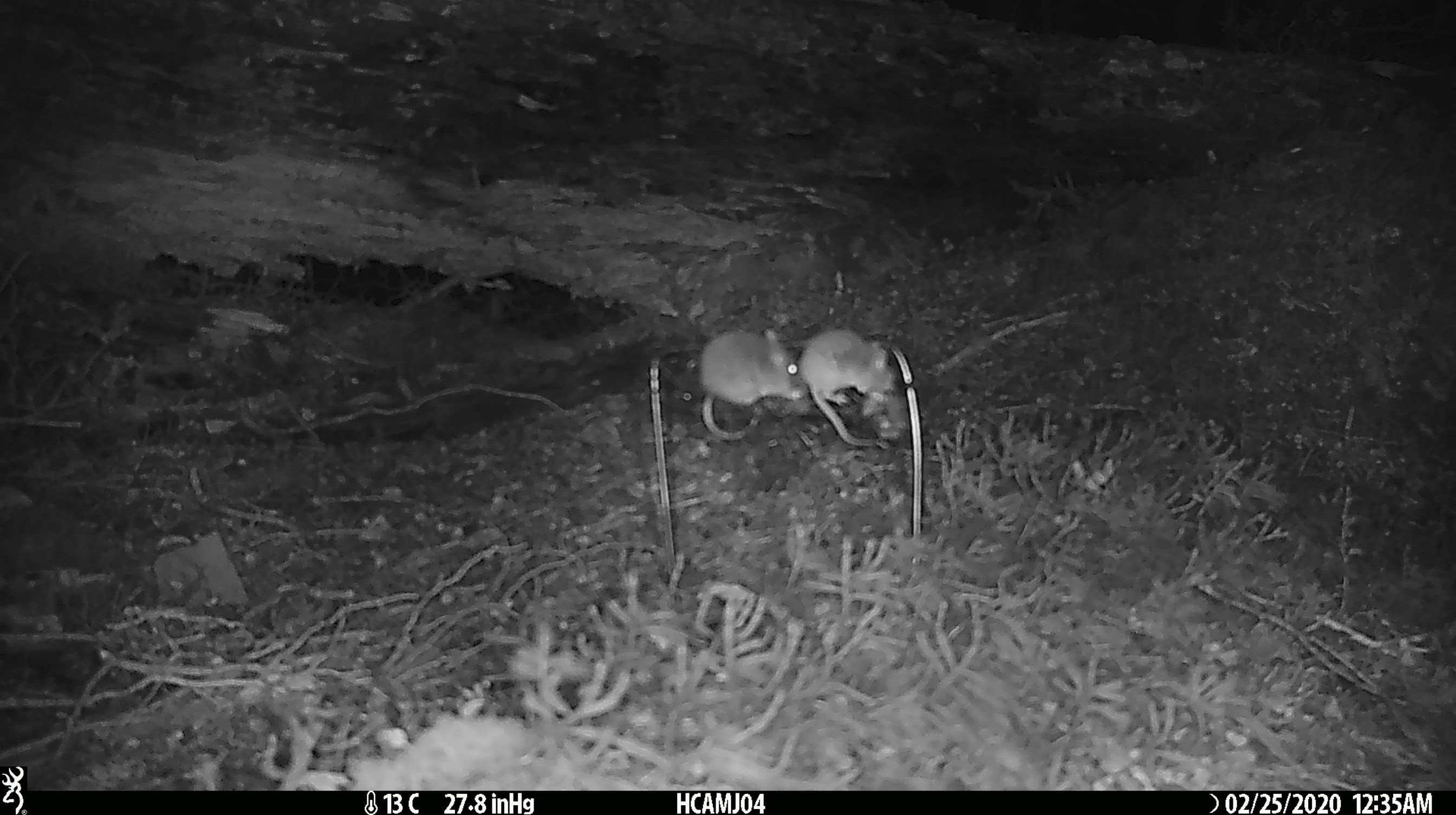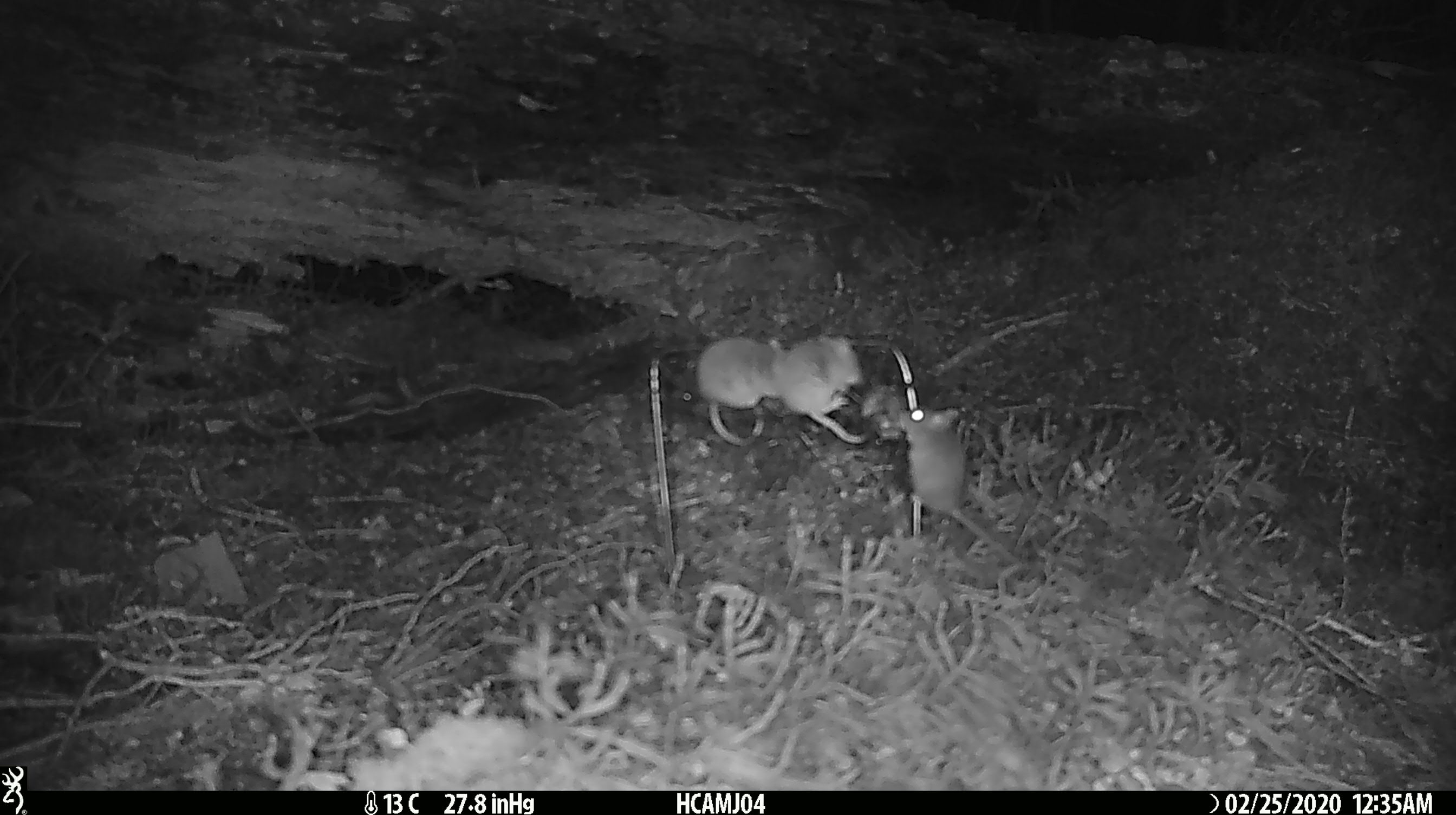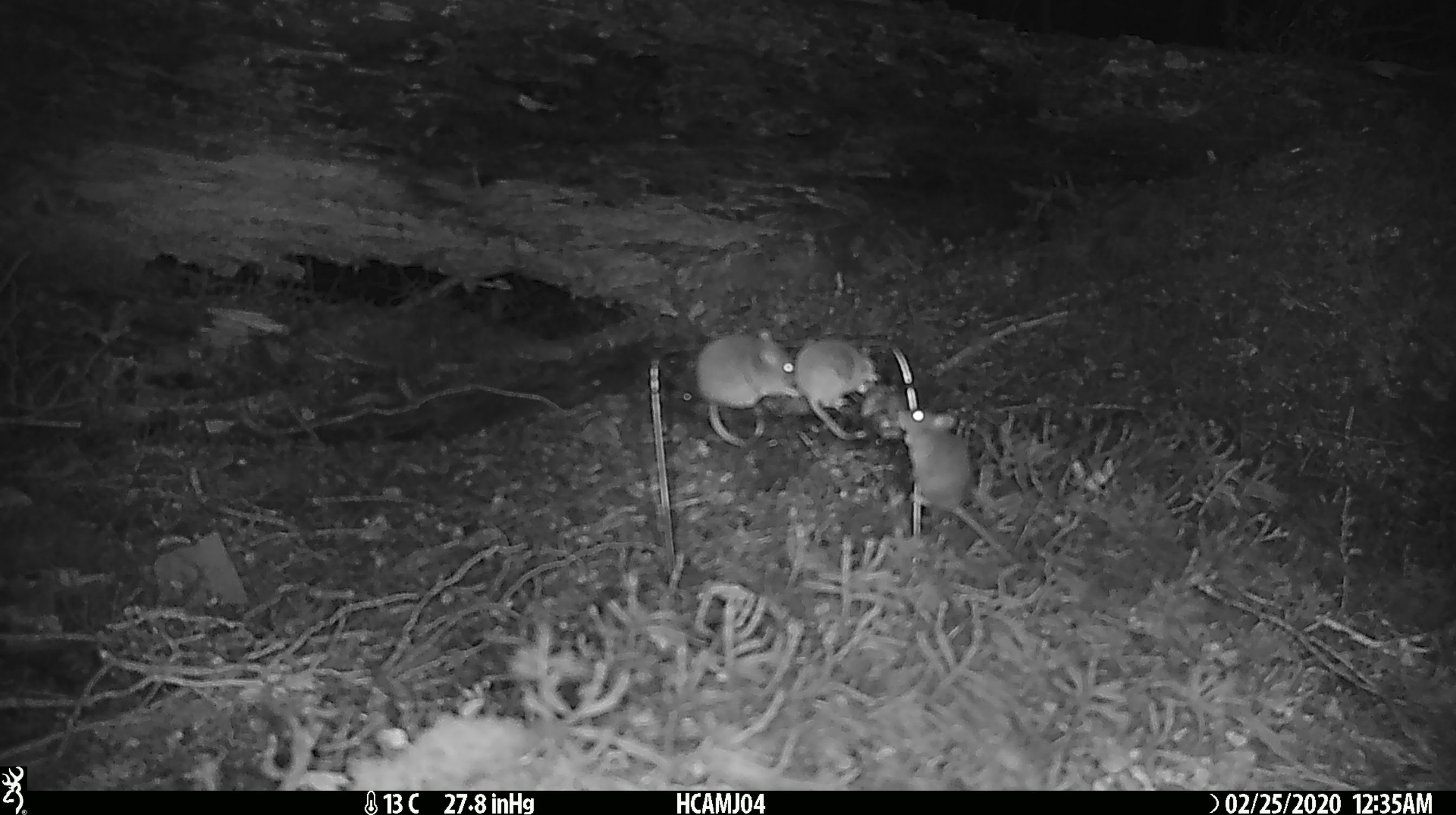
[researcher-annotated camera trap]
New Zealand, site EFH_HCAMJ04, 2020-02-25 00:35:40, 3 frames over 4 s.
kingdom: Animalia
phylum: Chordata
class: Mammalia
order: Rodentia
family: Muridae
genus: Mus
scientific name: Mus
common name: mouse